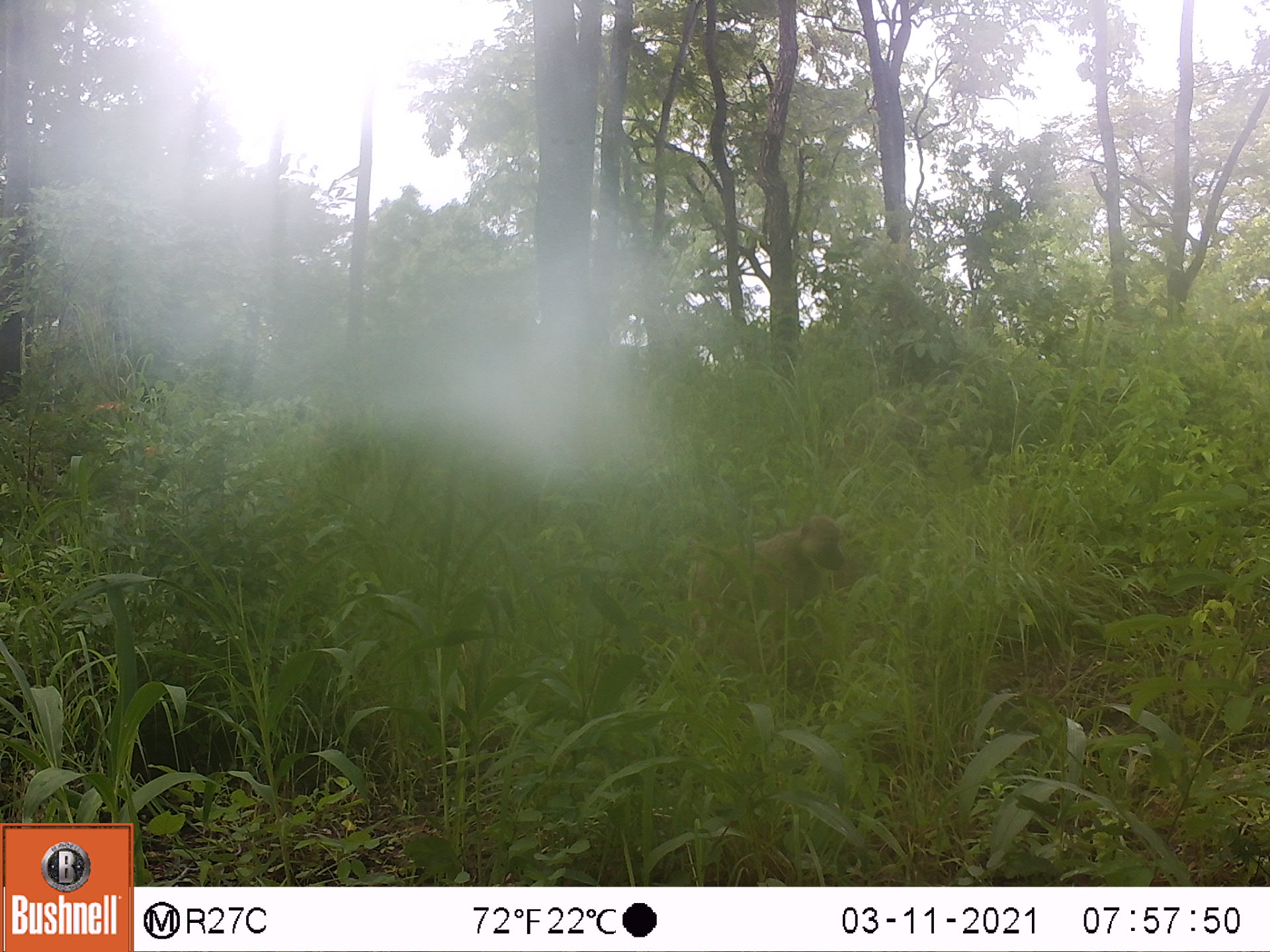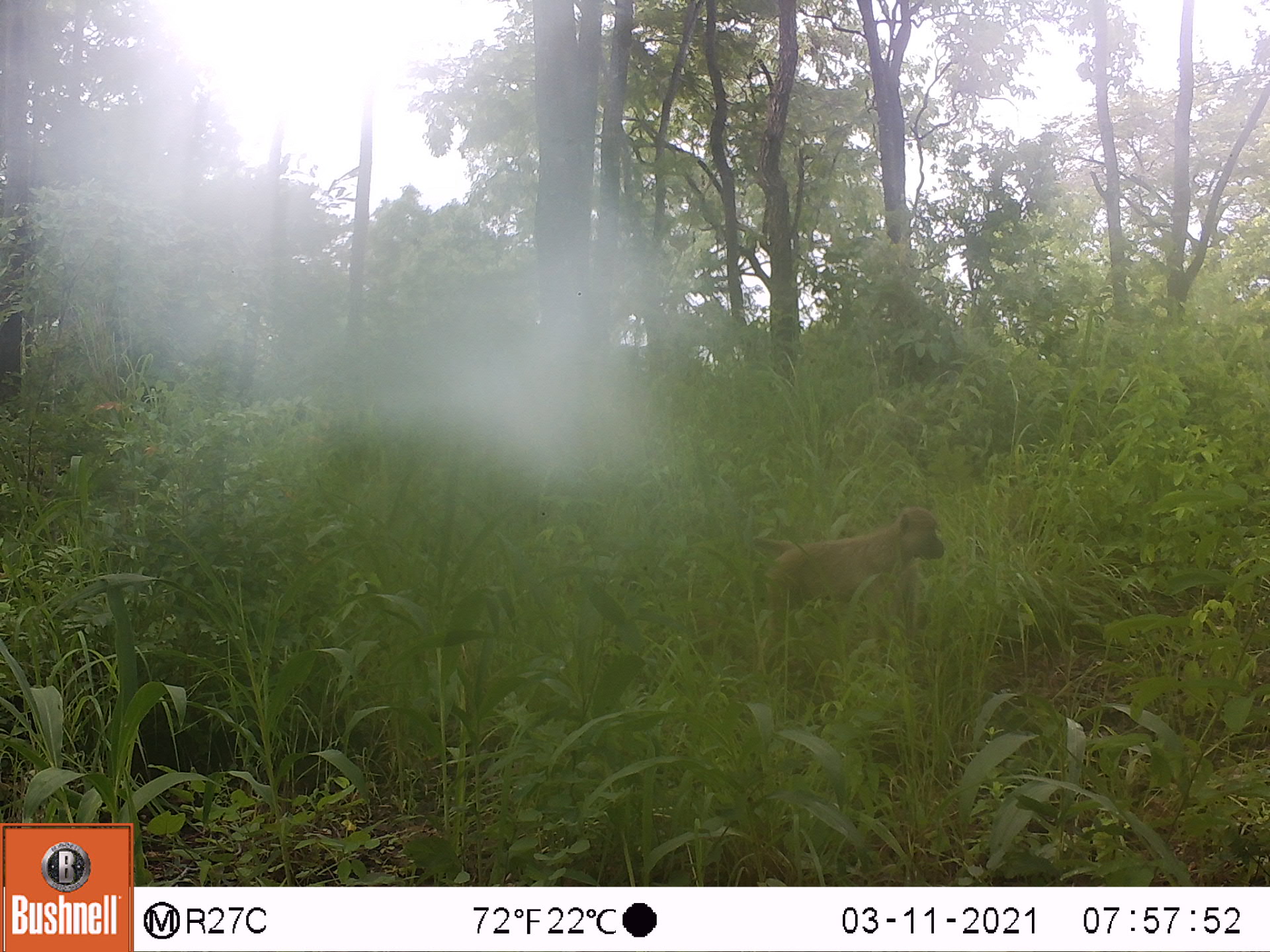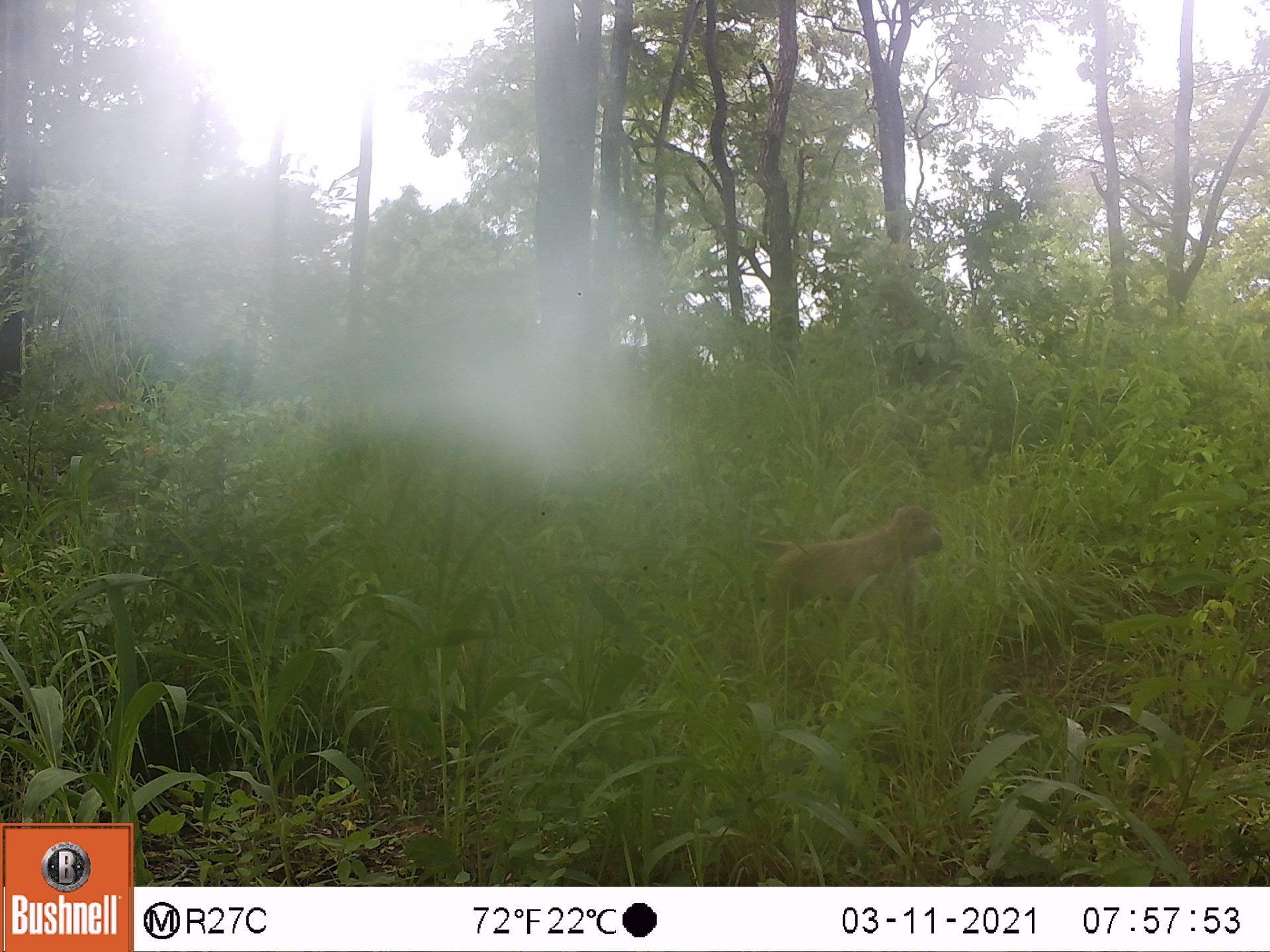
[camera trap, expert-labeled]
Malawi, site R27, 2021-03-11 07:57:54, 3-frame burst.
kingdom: Animalia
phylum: Chordata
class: Mammalia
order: Primates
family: Cercopithecidae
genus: Papio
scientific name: Papio cynocephalus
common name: yellow baboon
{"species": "yellow baboon (Papio cynocephalus)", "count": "1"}